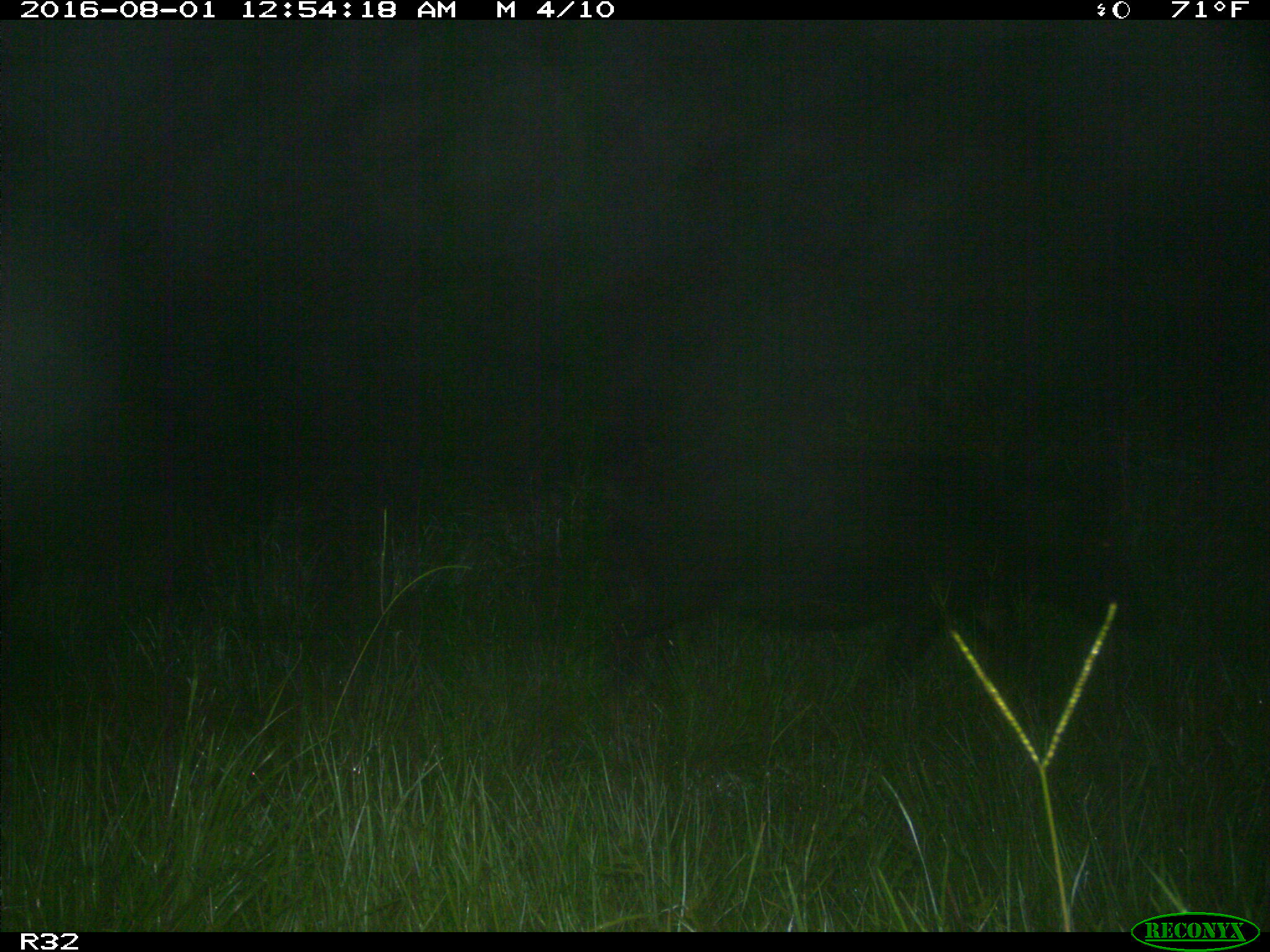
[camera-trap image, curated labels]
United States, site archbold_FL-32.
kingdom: Animalia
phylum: Chordata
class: Mammalia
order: Artiodactyla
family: Suidae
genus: Sus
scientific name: Sus scrofa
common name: wild boar